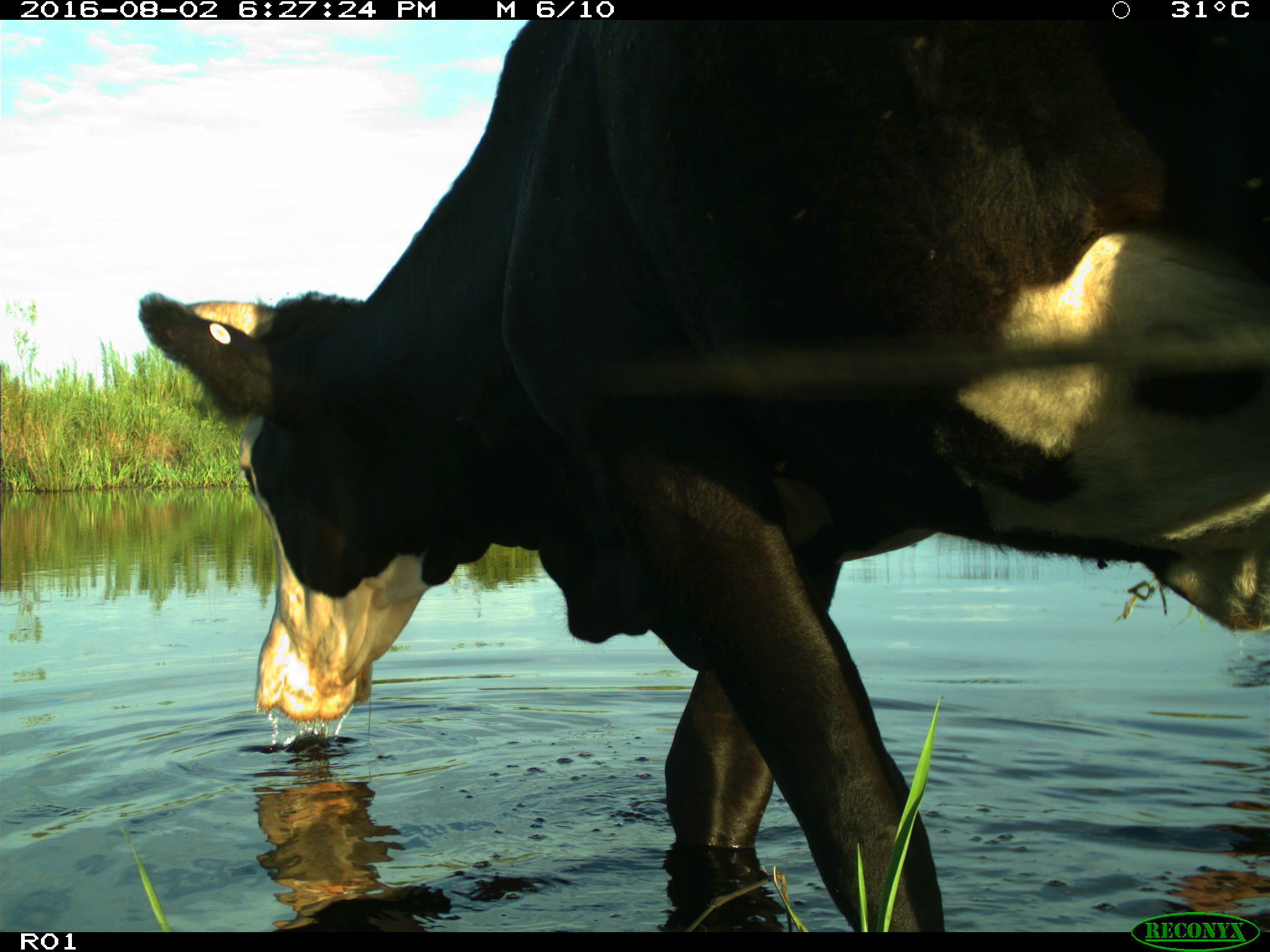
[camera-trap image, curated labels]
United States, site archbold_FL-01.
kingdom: Animalia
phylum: Chordata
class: Mammalia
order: Artiodactyla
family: Bovidae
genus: Bos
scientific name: Bos taurus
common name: domestic cow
Bos taurus (domestic cow).